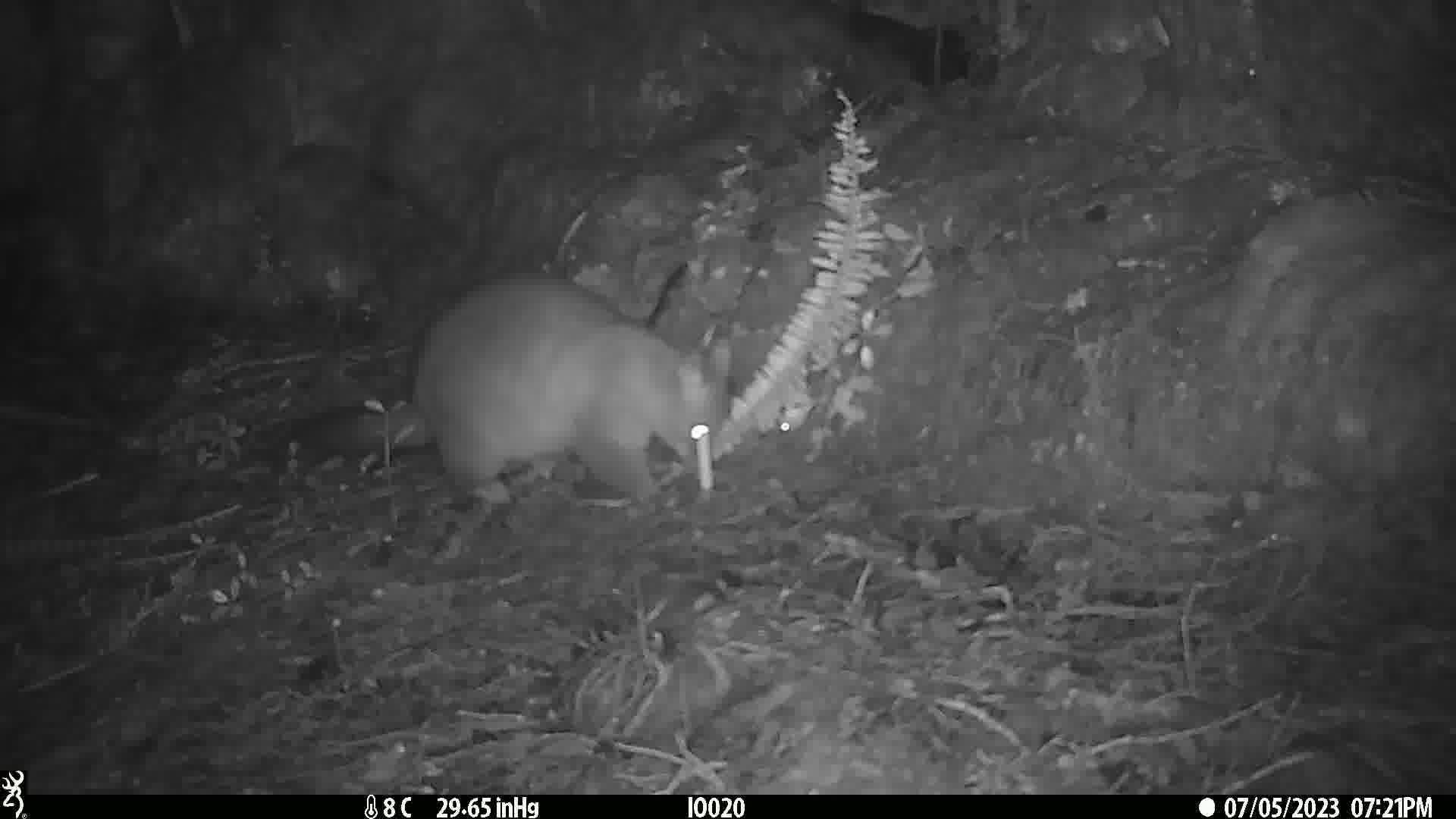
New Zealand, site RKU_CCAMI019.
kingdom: Animalia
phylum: Chordata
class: Mammalia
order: Diprotodontia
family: Phalangeridae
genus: Trichosurus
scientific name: Trichosurus vulpecula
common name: common brushtail possum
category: possum